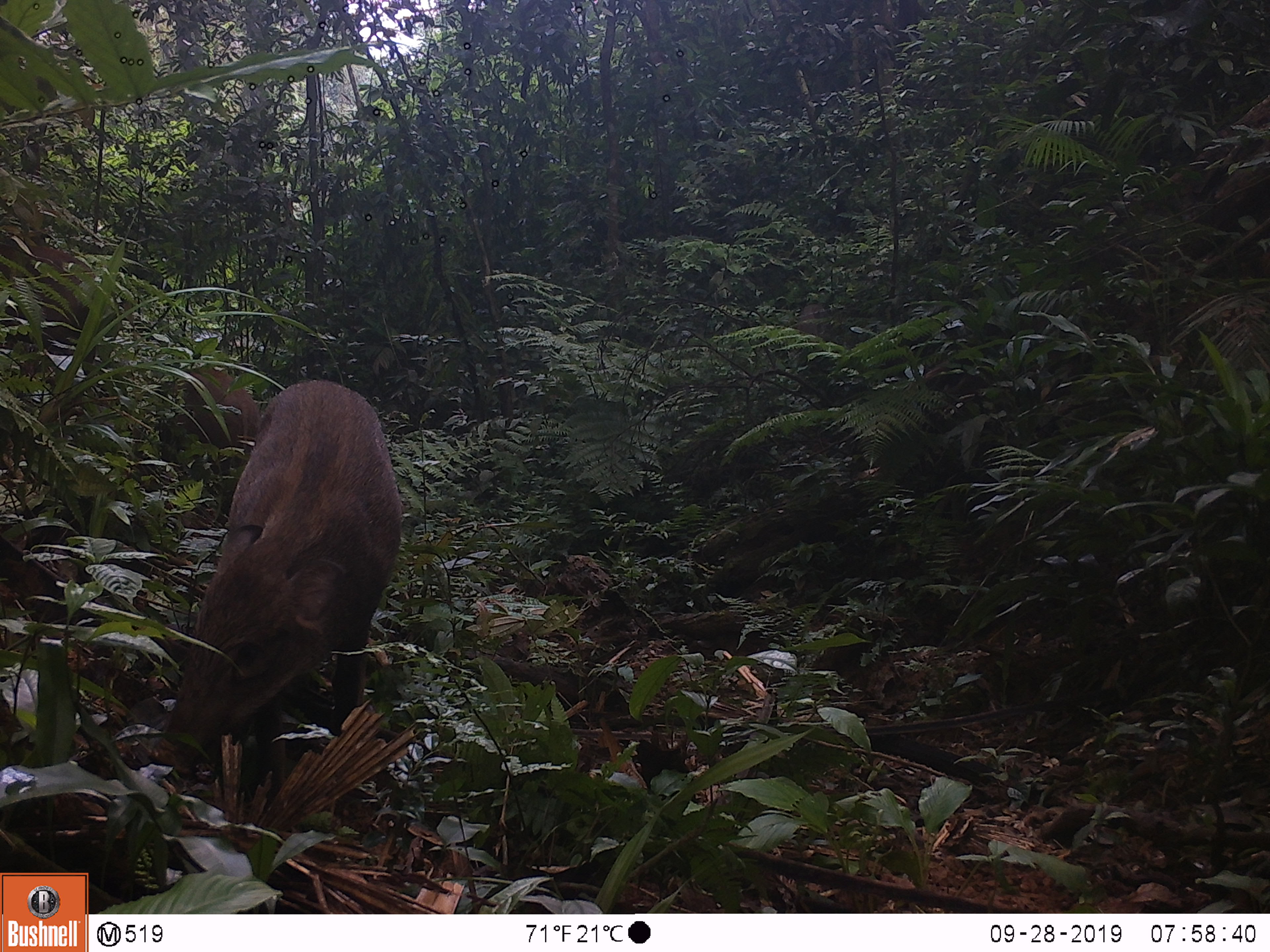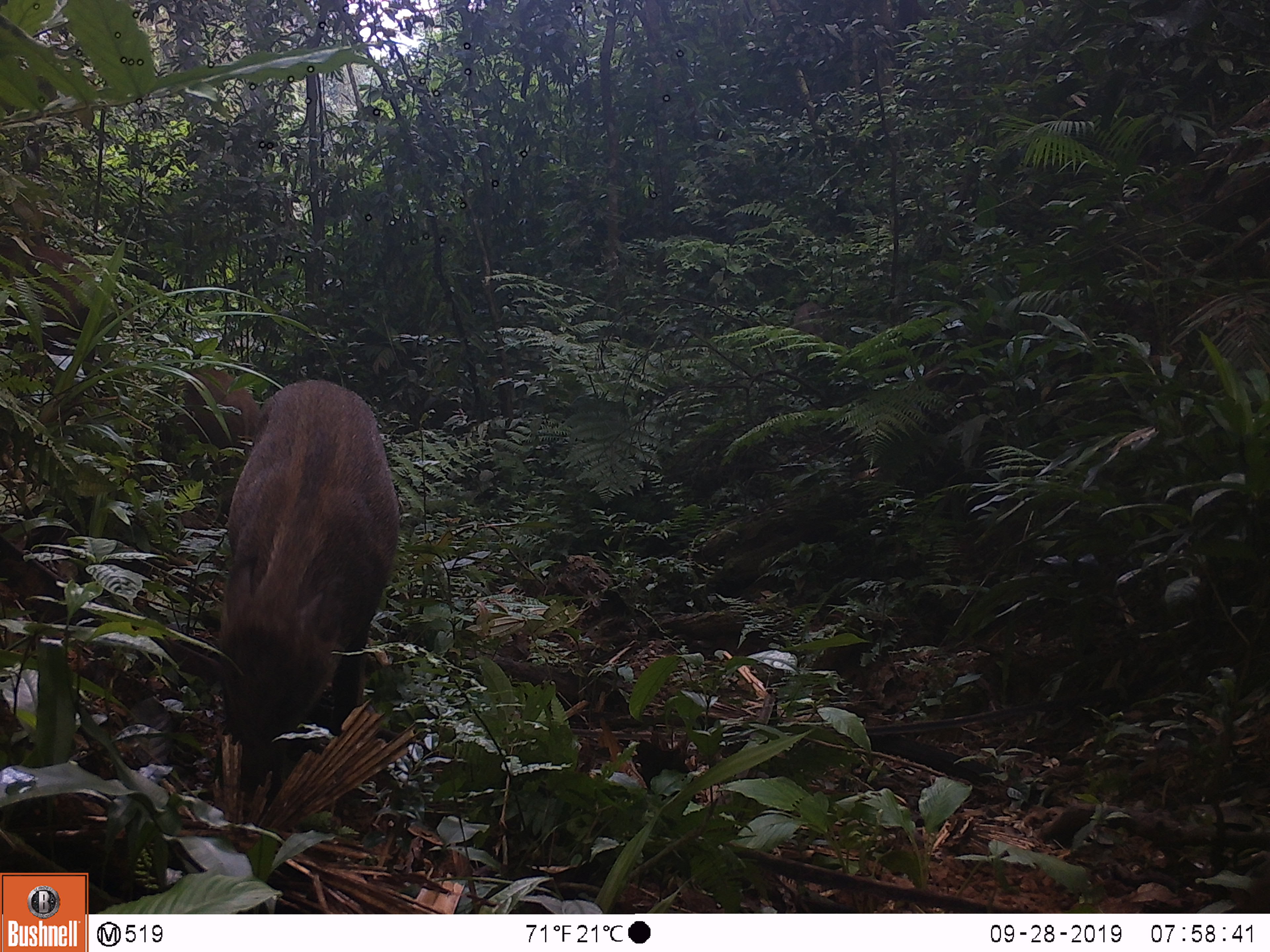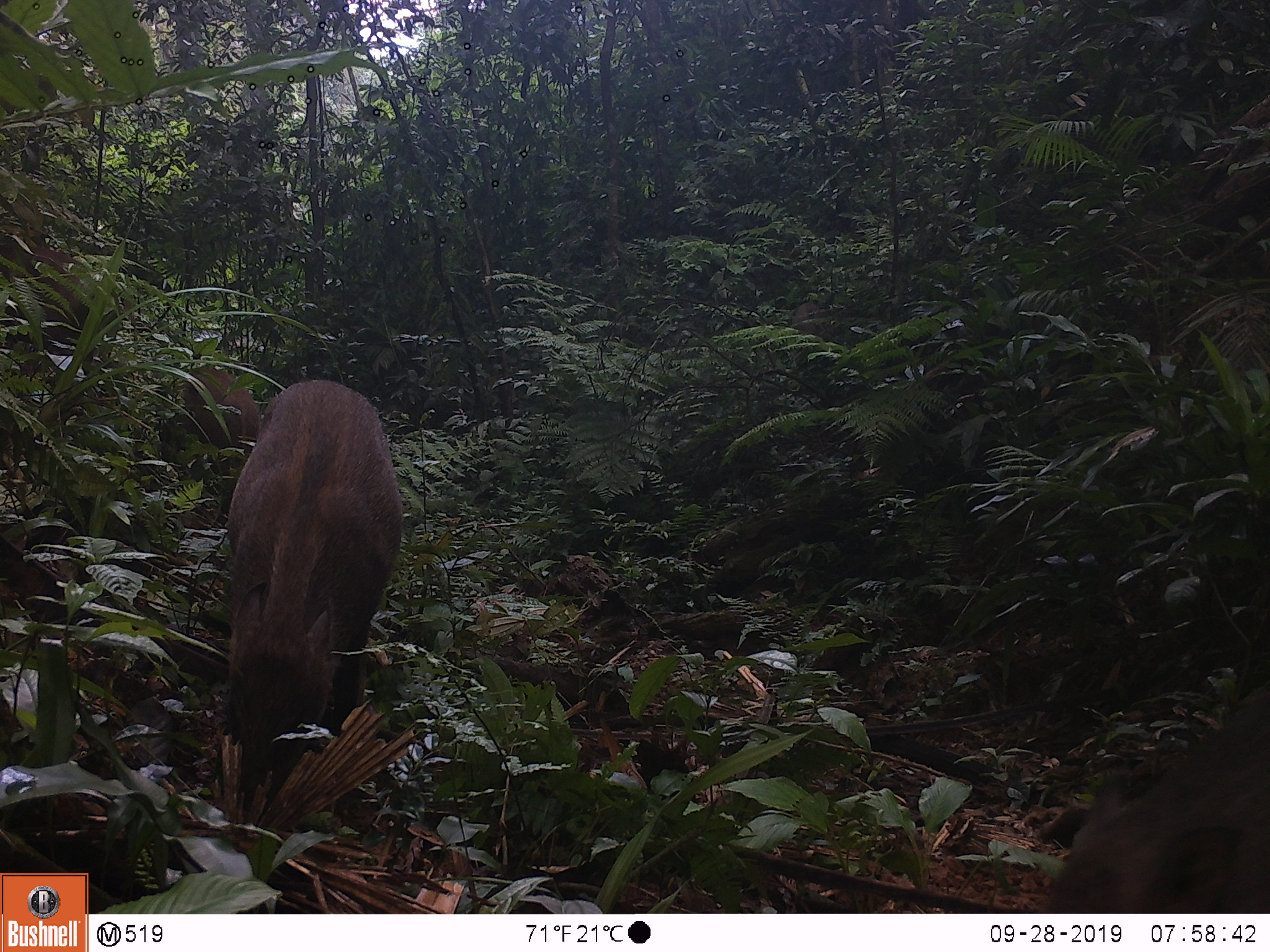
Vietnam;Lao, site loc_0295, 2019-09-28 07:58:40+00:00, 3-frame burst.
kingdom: Animalia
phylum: Chordata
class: Mammalia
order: Artiodactyla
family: Suidae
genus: Sus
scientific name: Sus scrofa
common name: eurasian wild pig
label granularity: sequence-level